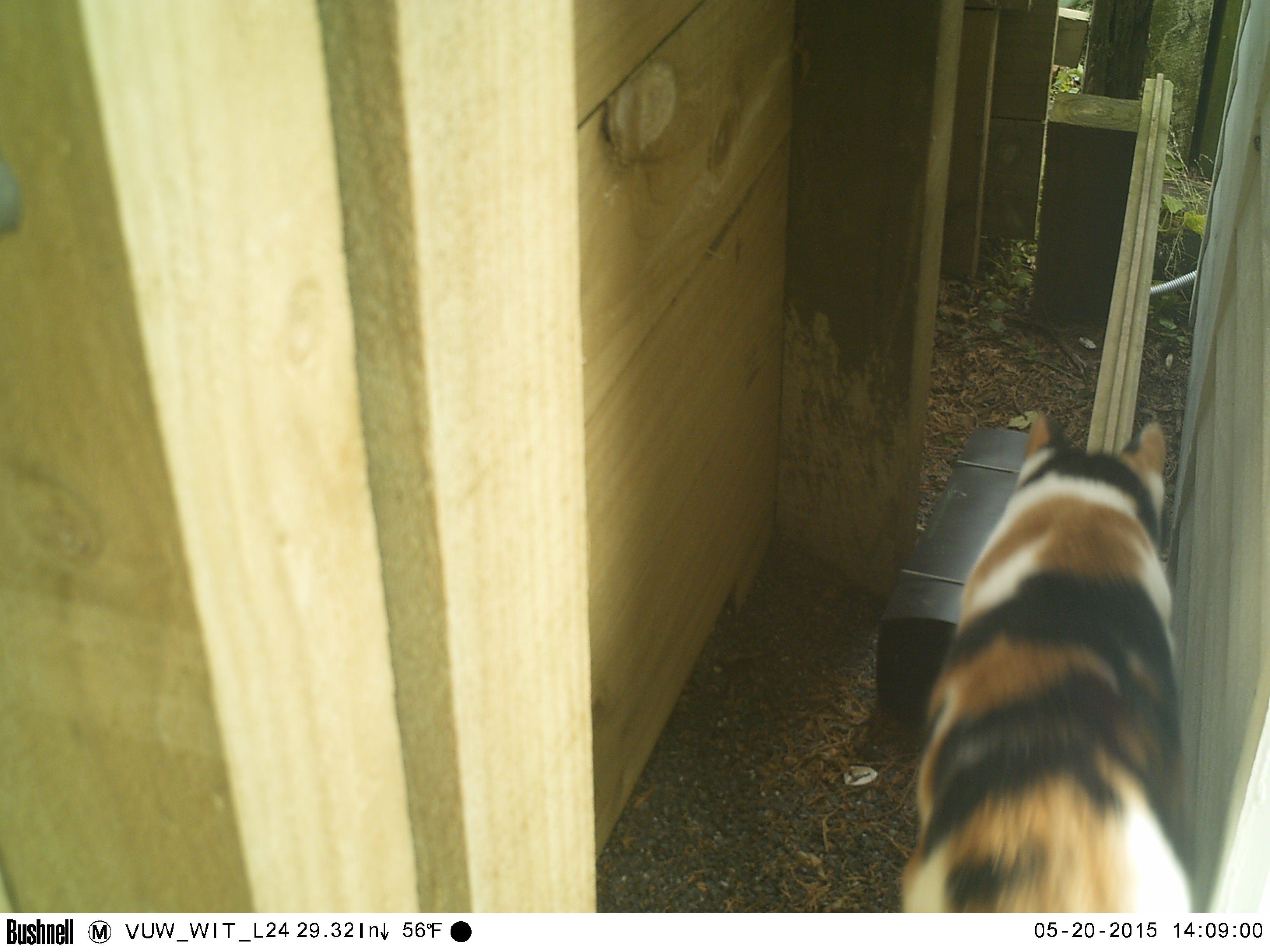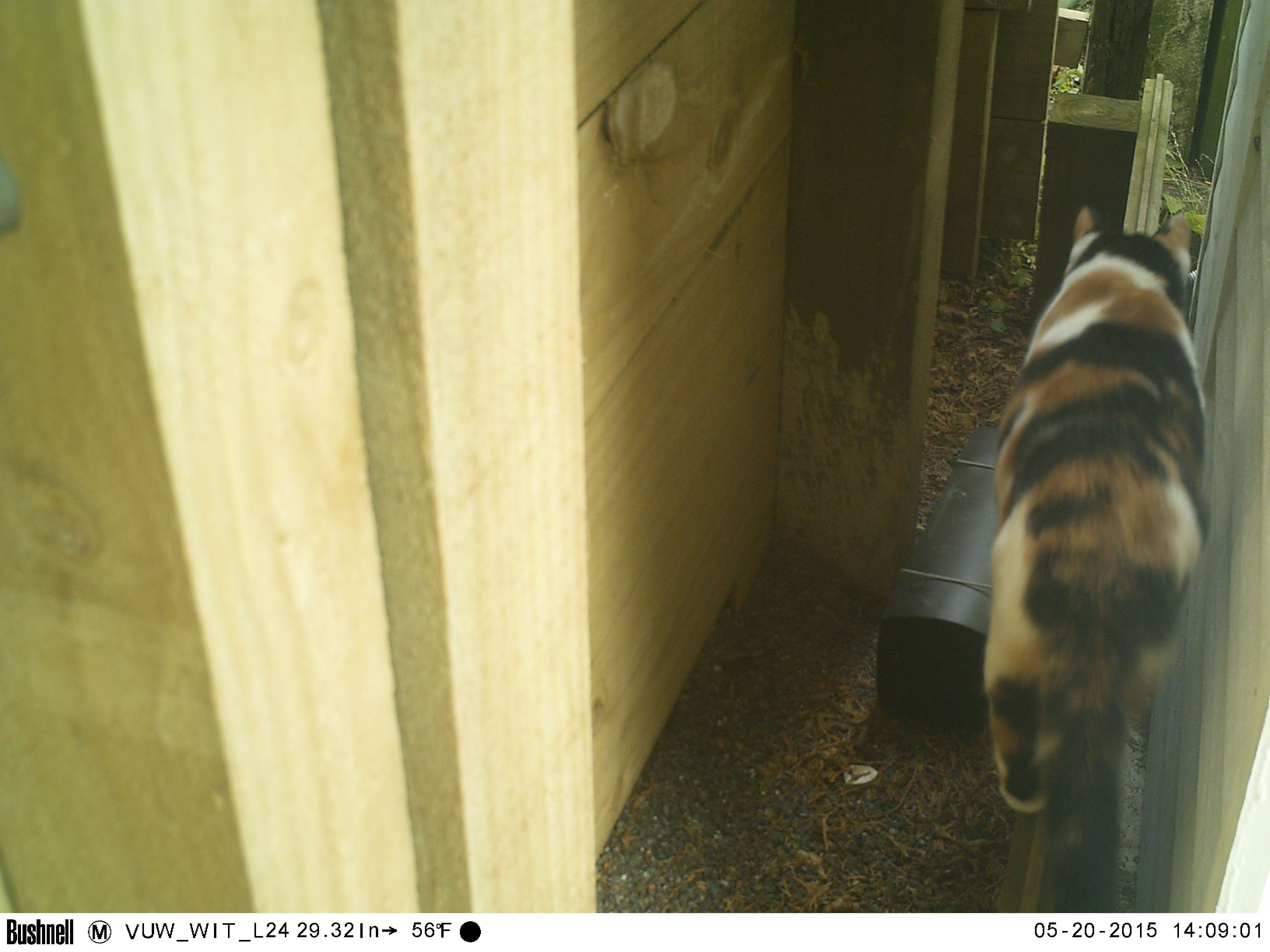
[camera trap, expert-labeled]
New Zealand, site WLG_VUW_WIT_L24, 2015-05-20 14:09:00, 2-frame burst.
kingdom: Animalia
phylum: Chordata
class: Mammalia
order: Carnivora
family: Felidae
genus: Felis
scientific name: Felis catus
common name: domestic cat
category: cat